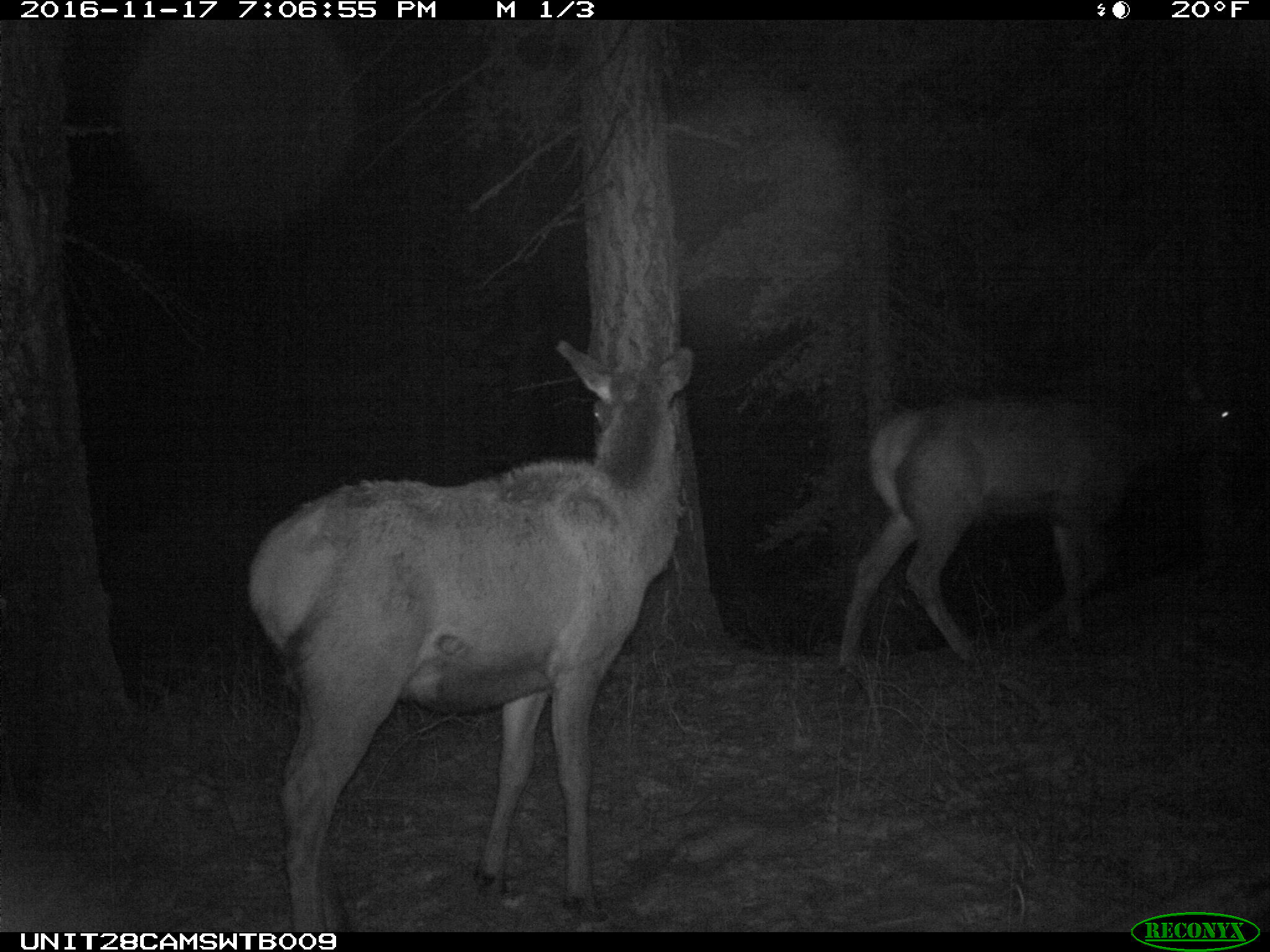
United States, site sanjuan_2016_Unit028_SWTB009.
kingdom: Animalia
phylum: Chordata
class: Mammalia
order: Artiodactyla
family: Cervidae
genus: Cervus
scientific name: Cervus elaphus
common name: red deer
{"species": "Cervus elaphus (red deer)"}